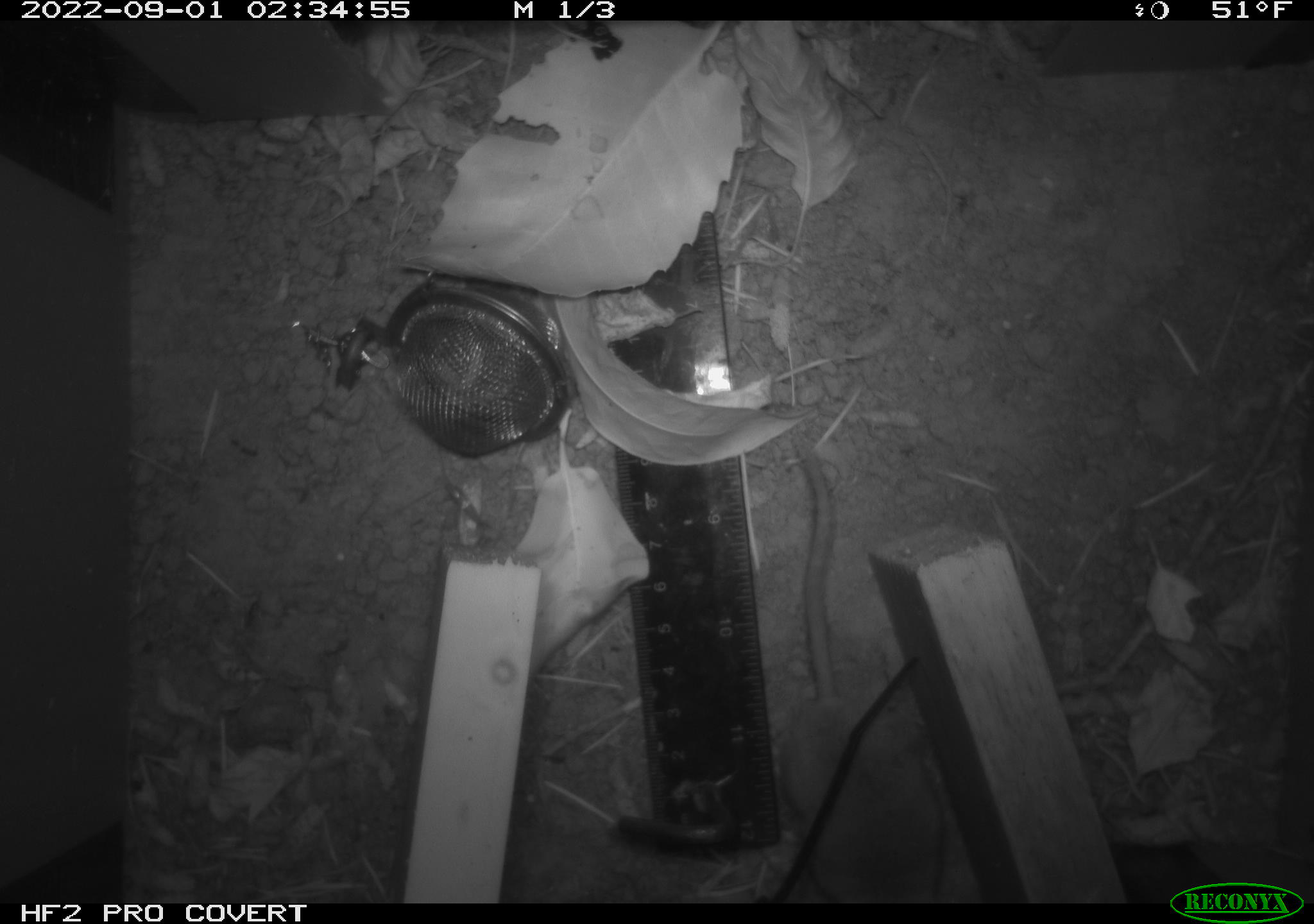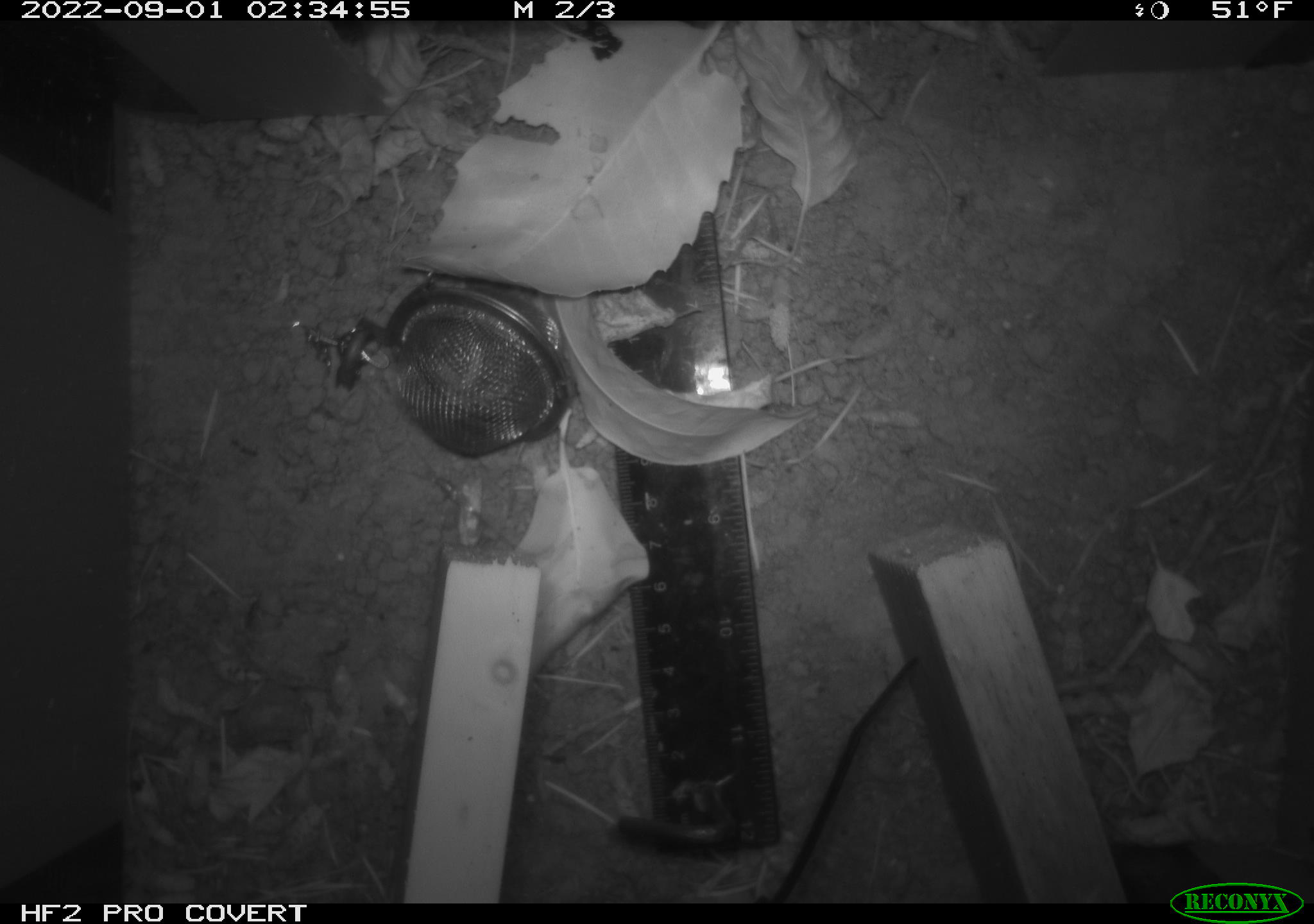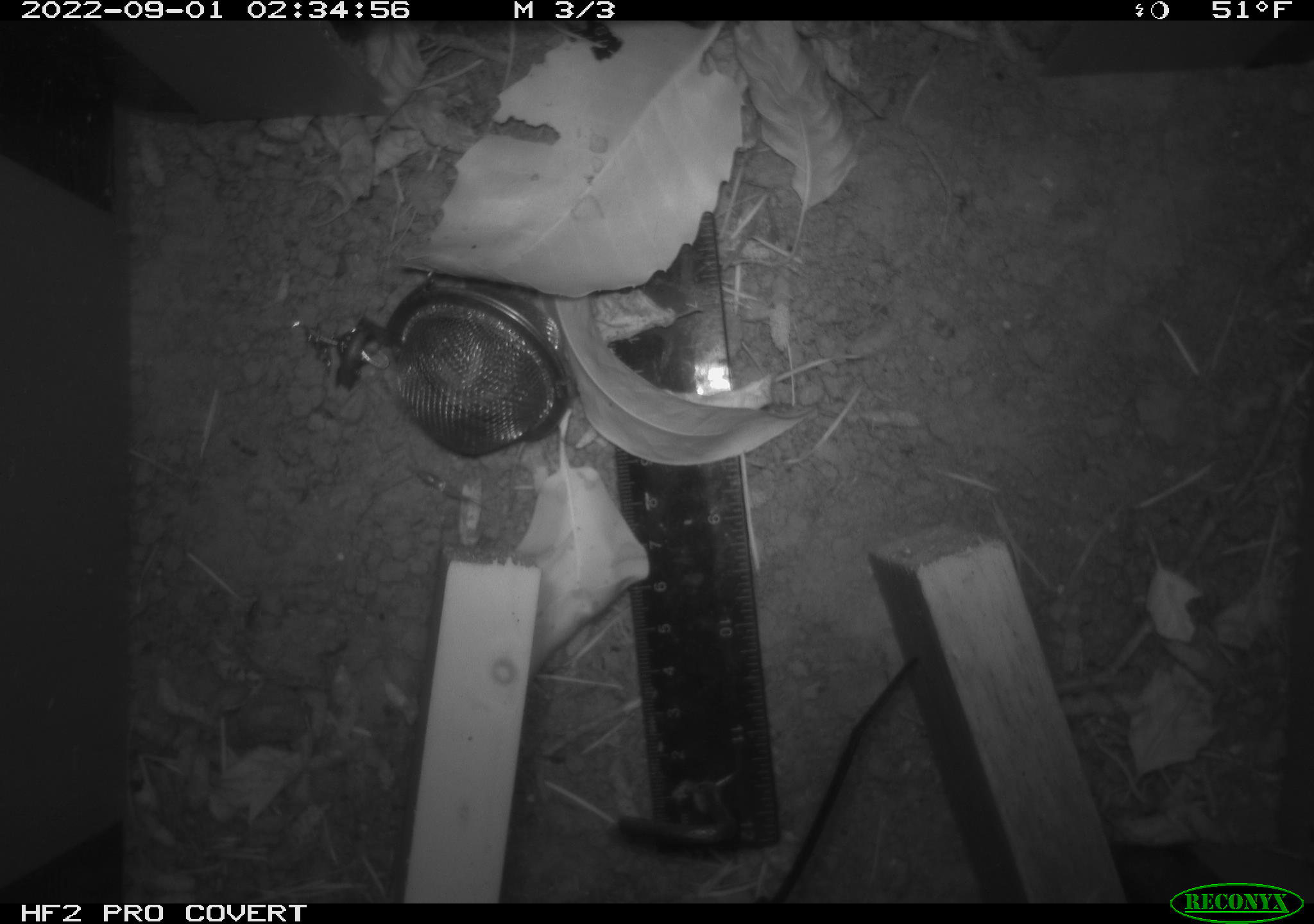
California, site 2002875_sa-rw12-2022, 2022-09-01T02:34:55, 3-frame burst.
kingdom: Animalia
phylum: Chordata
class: Mammalia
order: Rodentia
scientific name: Rodentia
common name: rodent